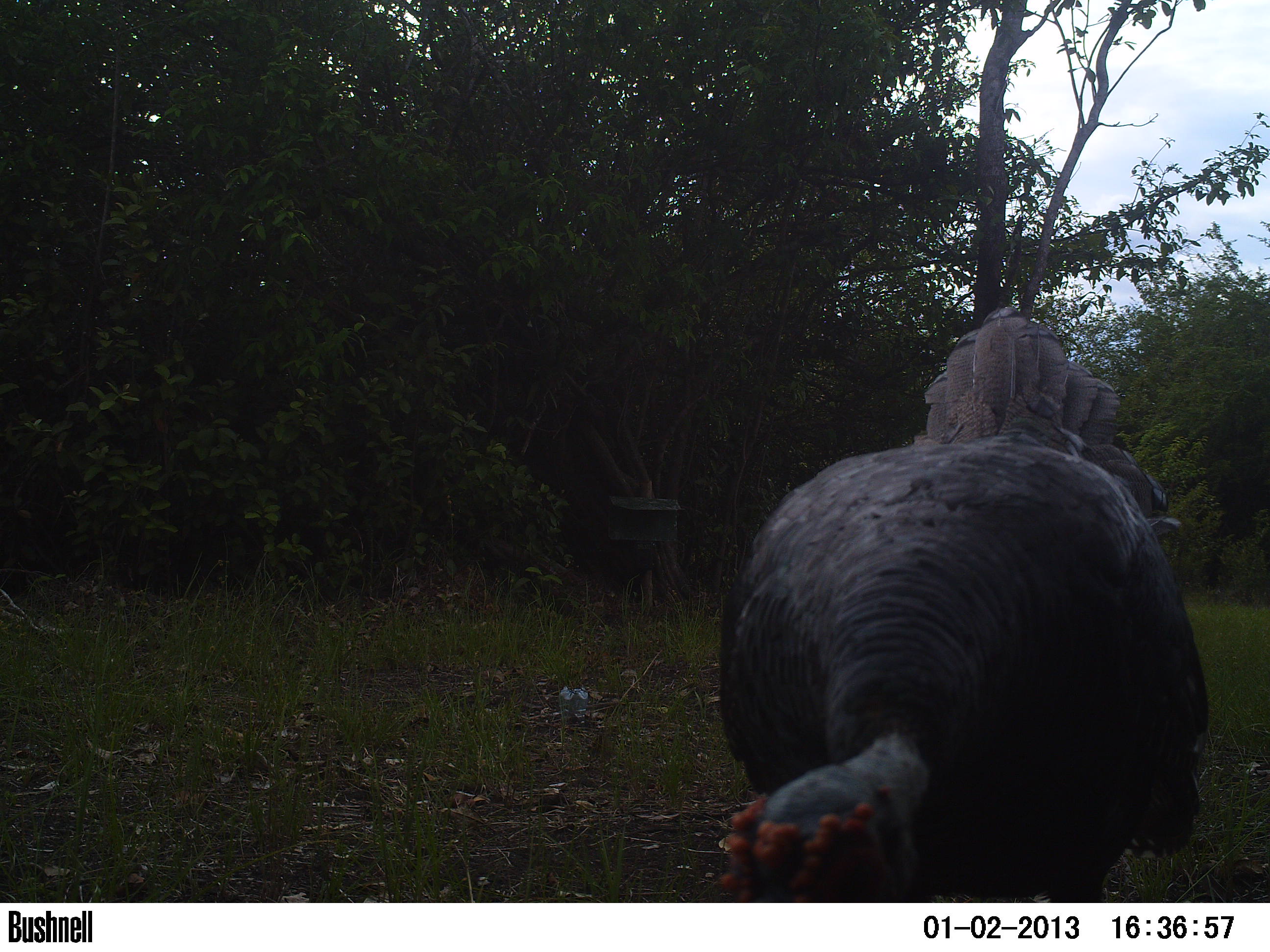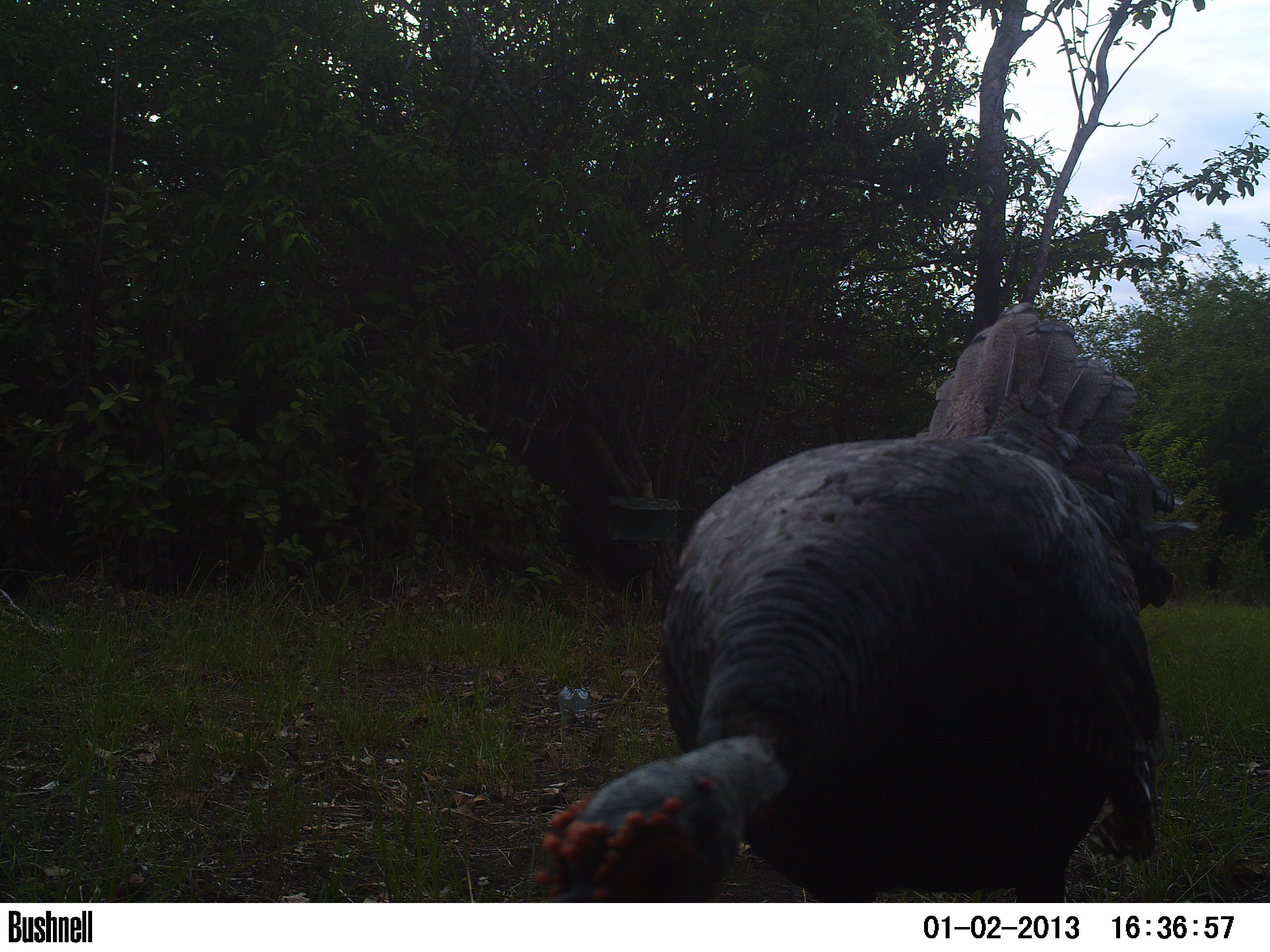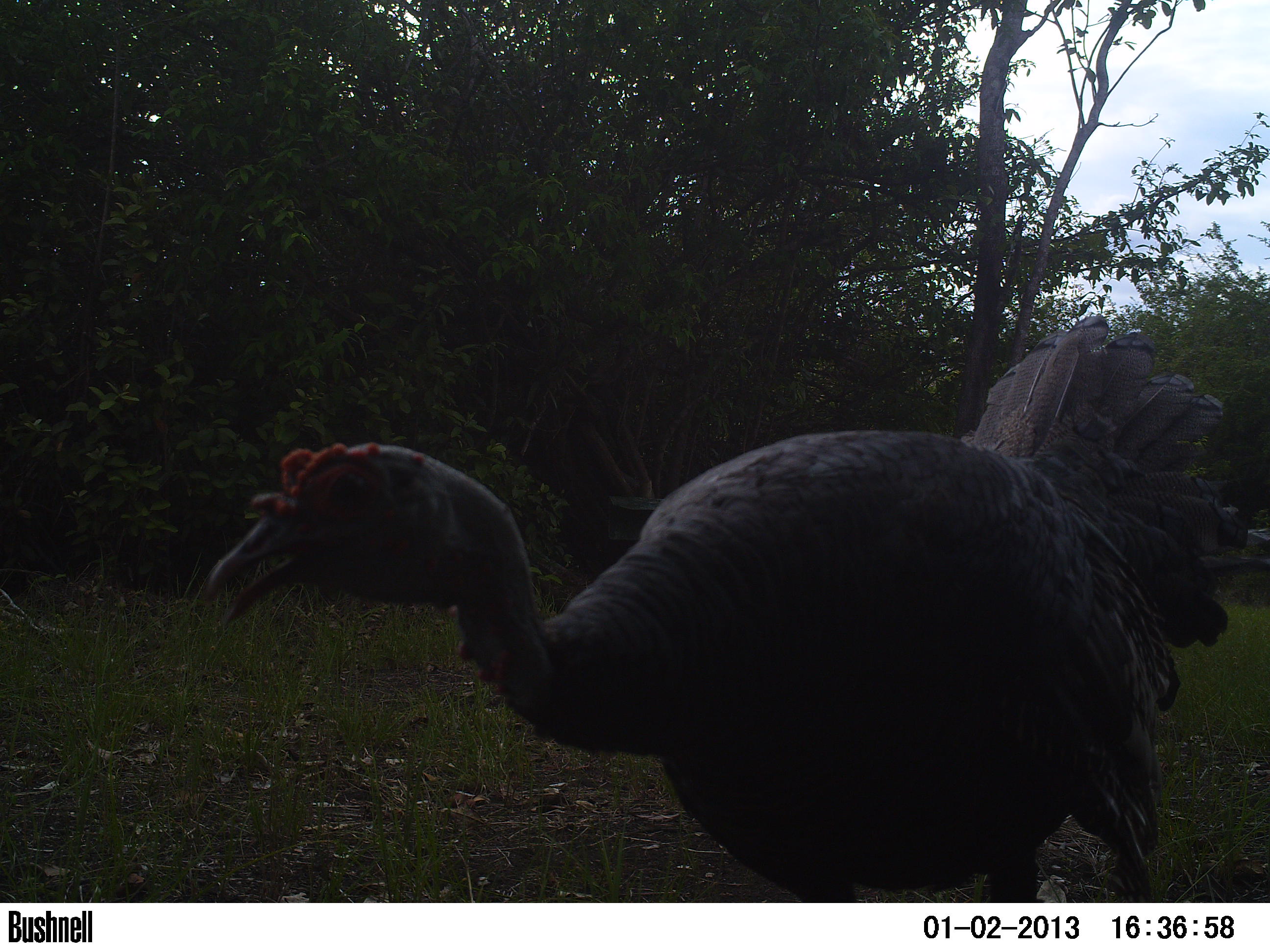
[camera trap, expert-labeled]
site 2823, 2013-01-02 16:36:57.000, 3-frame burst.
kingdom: Animalia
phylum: Chordata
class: Aves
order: Galliformes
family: Phasianidae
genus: Meleagris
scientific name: Meleagris ocellata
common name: ocellated turkey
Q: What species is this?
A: Meleagris ocellata (ocellated turkey).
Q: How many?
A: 1.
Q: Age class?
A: Adult.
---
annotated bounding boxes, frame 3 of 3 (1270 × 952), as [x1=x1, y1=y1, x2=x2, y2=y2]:
meleagris ocellata: [x1=202, y1=313, x2=1248, y2=903]